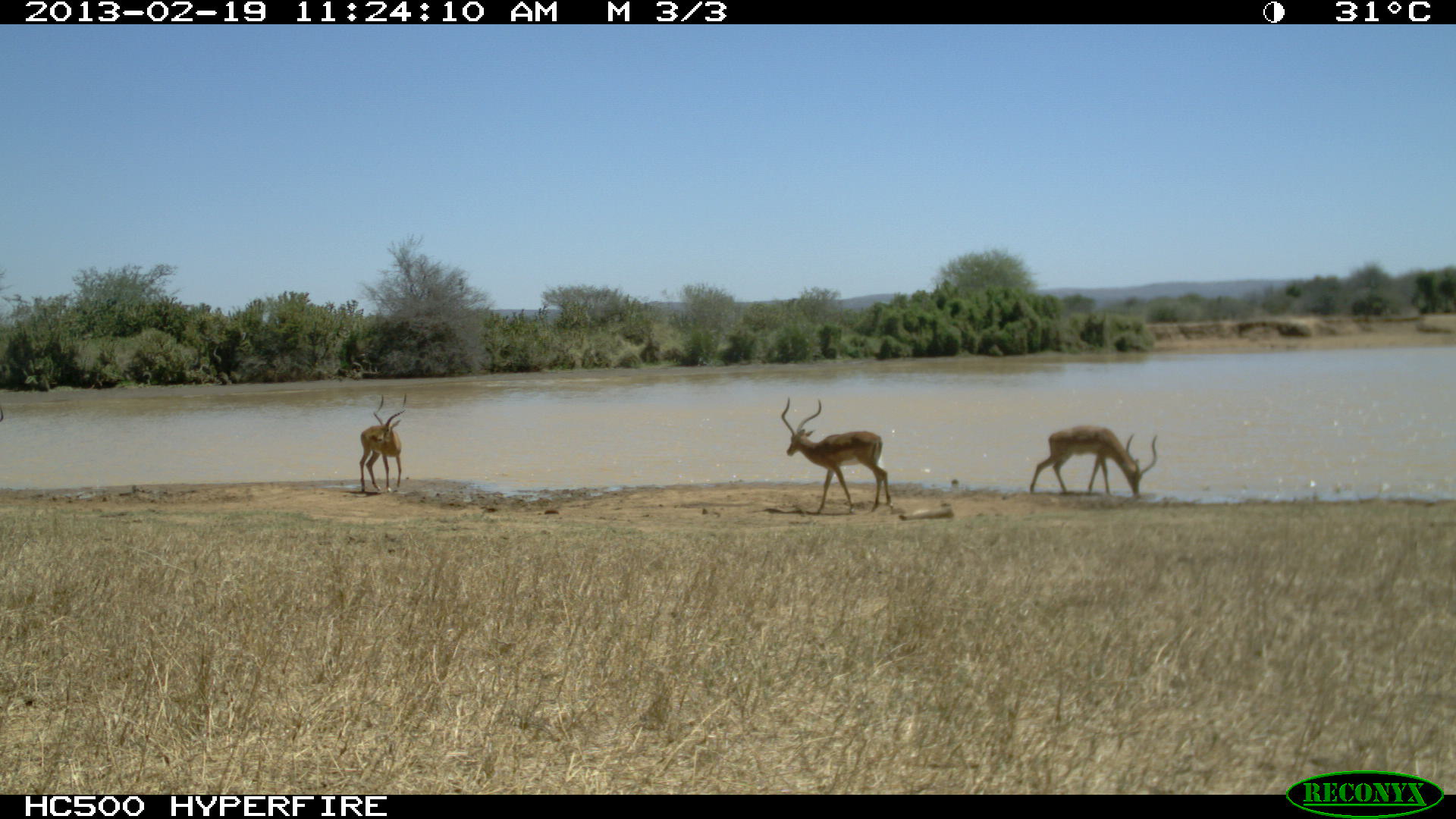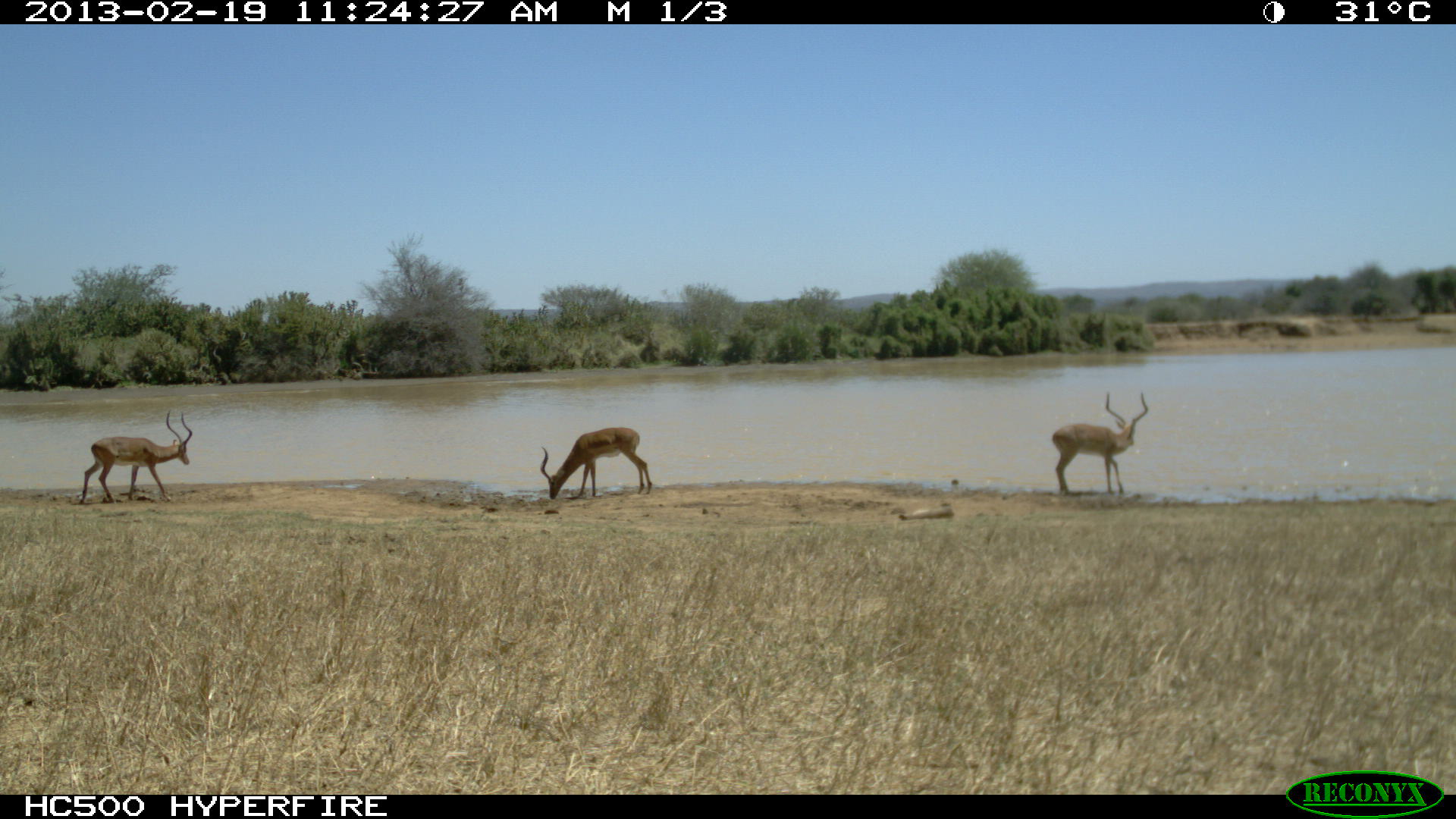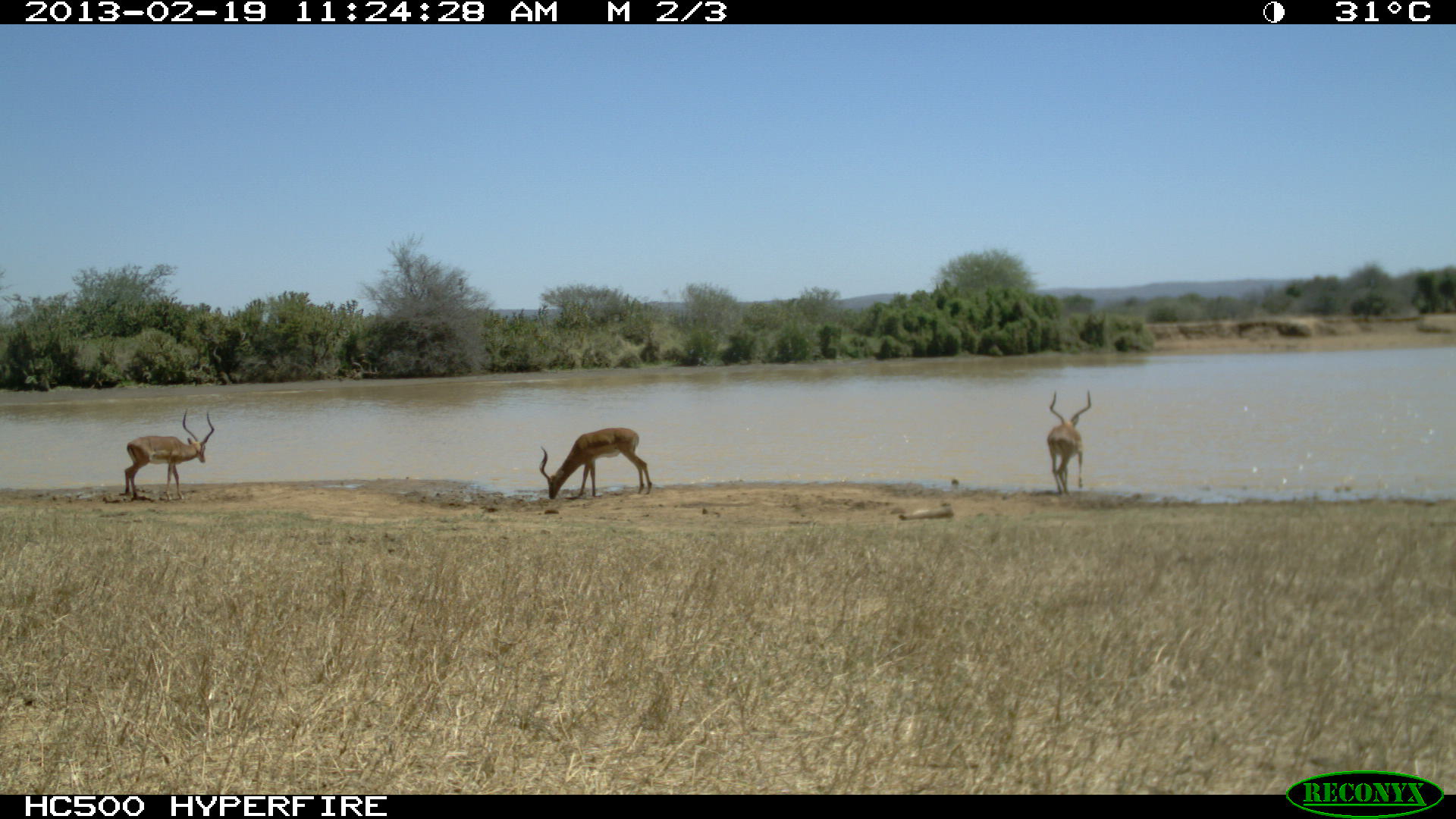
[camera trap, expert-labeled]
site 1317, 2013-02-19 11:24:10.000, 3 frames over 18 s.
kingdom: Animalia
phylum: Chordata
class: Mammalia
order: Artiodactyla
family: Bovidae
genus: Aepyceros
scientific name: Aepyceros melampus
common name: impala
Aepyceros melampus (impala), count 3.